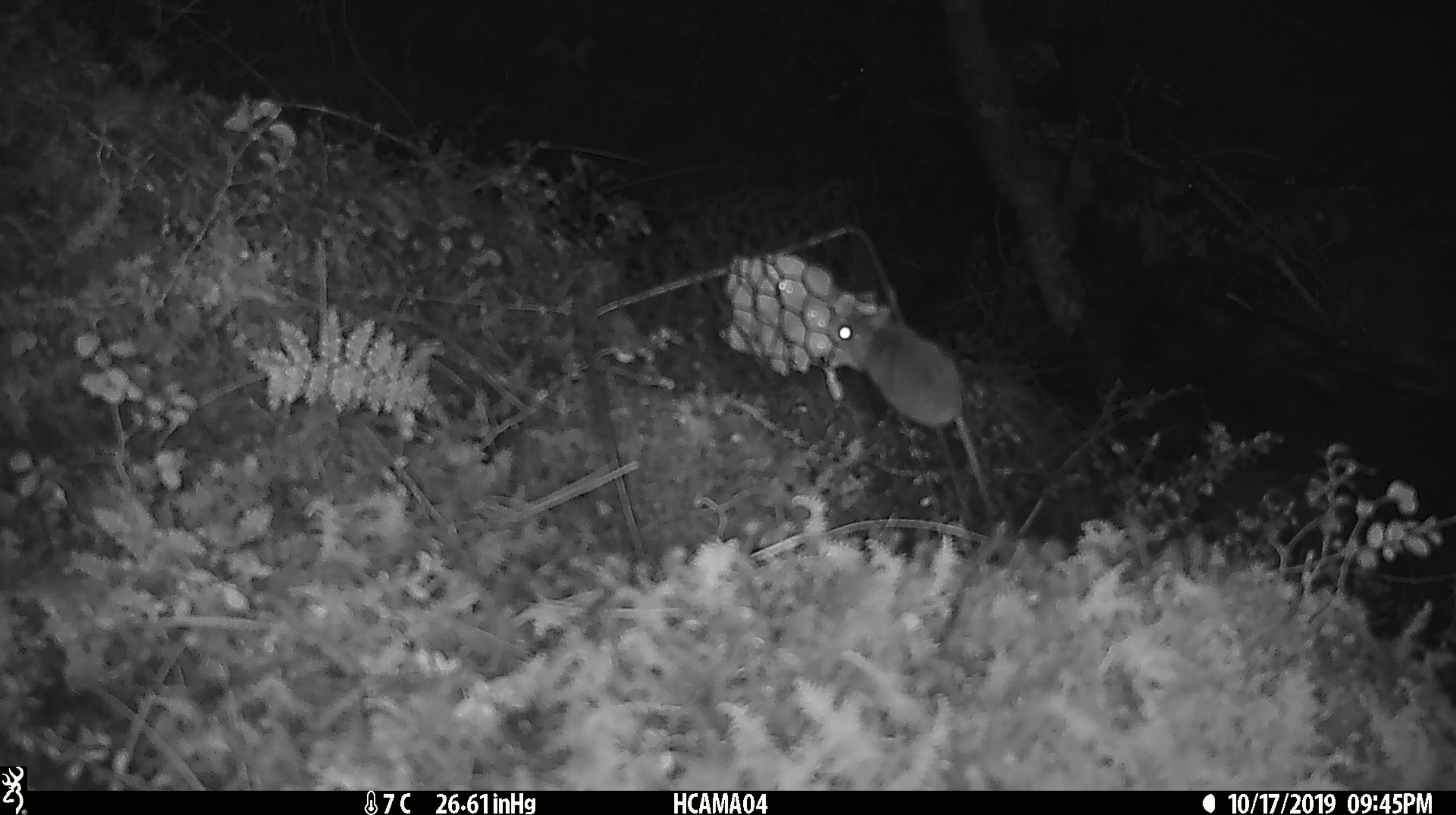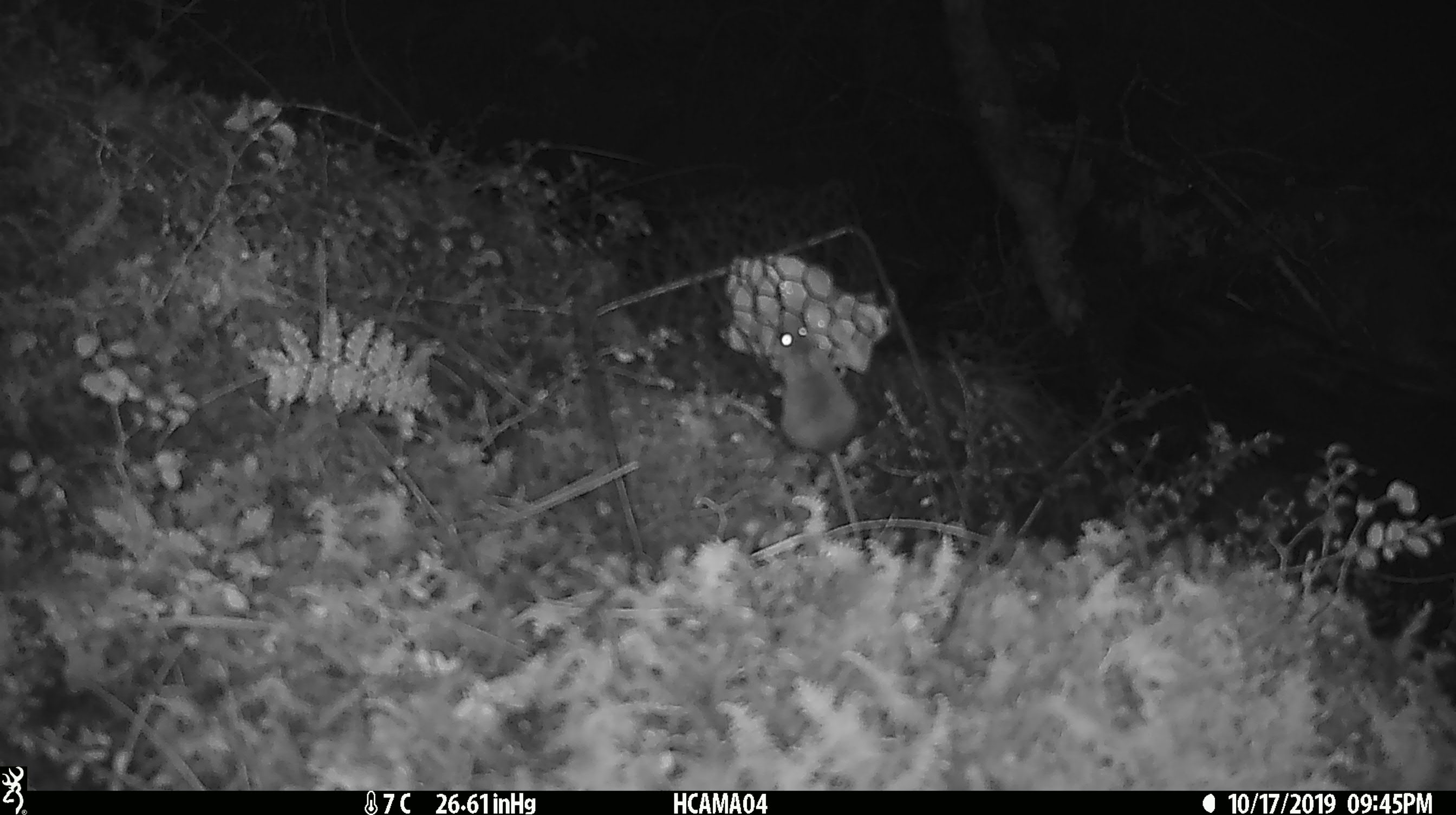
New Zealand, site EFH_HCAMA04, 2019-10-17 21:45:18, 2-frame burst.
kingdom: Animalia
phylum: Chordata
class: Mammalia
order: Rodentia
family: Muridae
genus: Mus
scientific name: Mus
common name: mouse